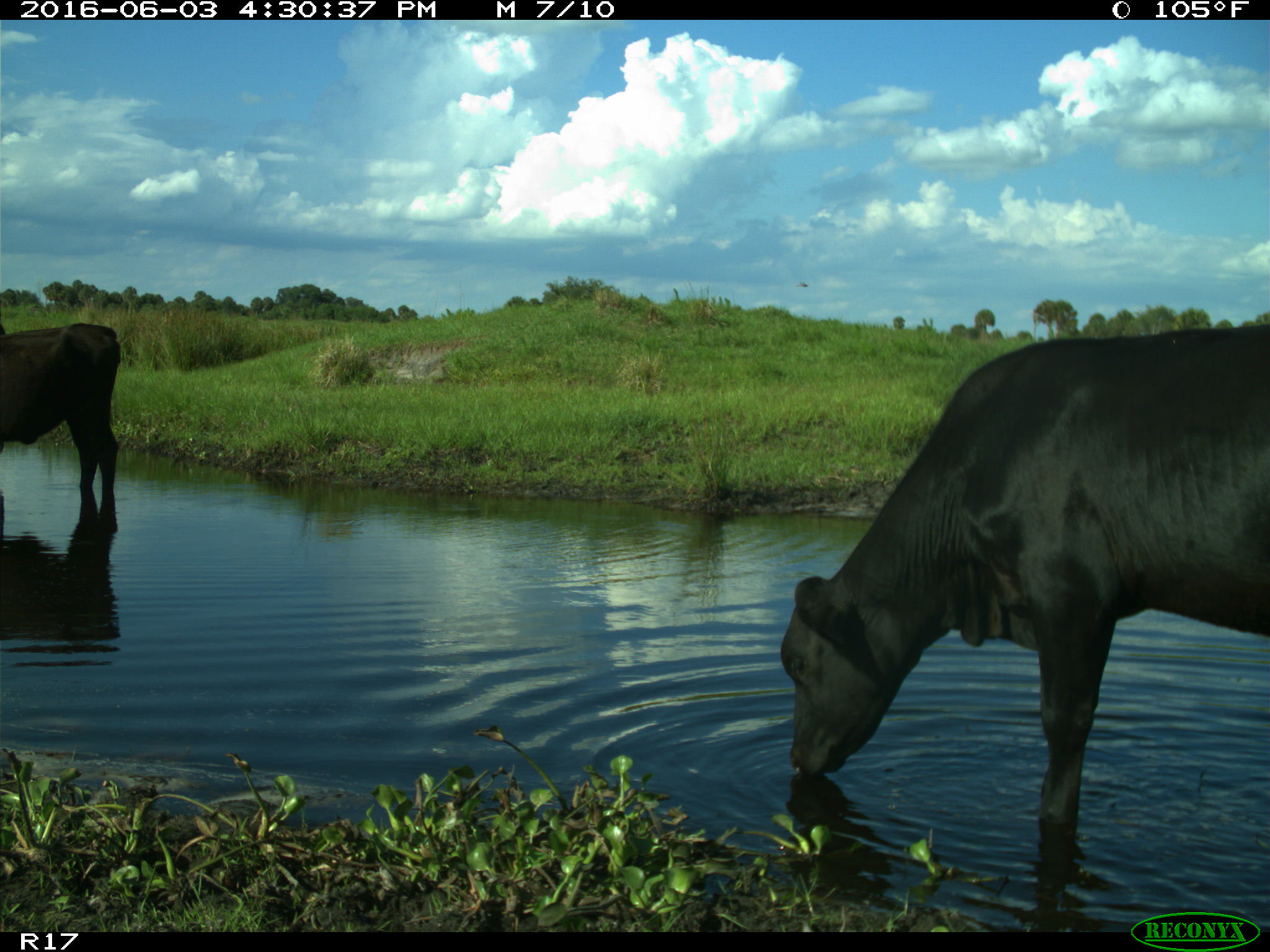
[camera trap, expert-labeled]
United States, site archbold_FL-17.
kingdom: Animalia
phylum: Chordata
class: Mammalia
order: Artiodactyla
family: Bovidae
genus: Bos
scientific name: Bos taurus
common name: domestic cow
Bos taurus (domestic cow).